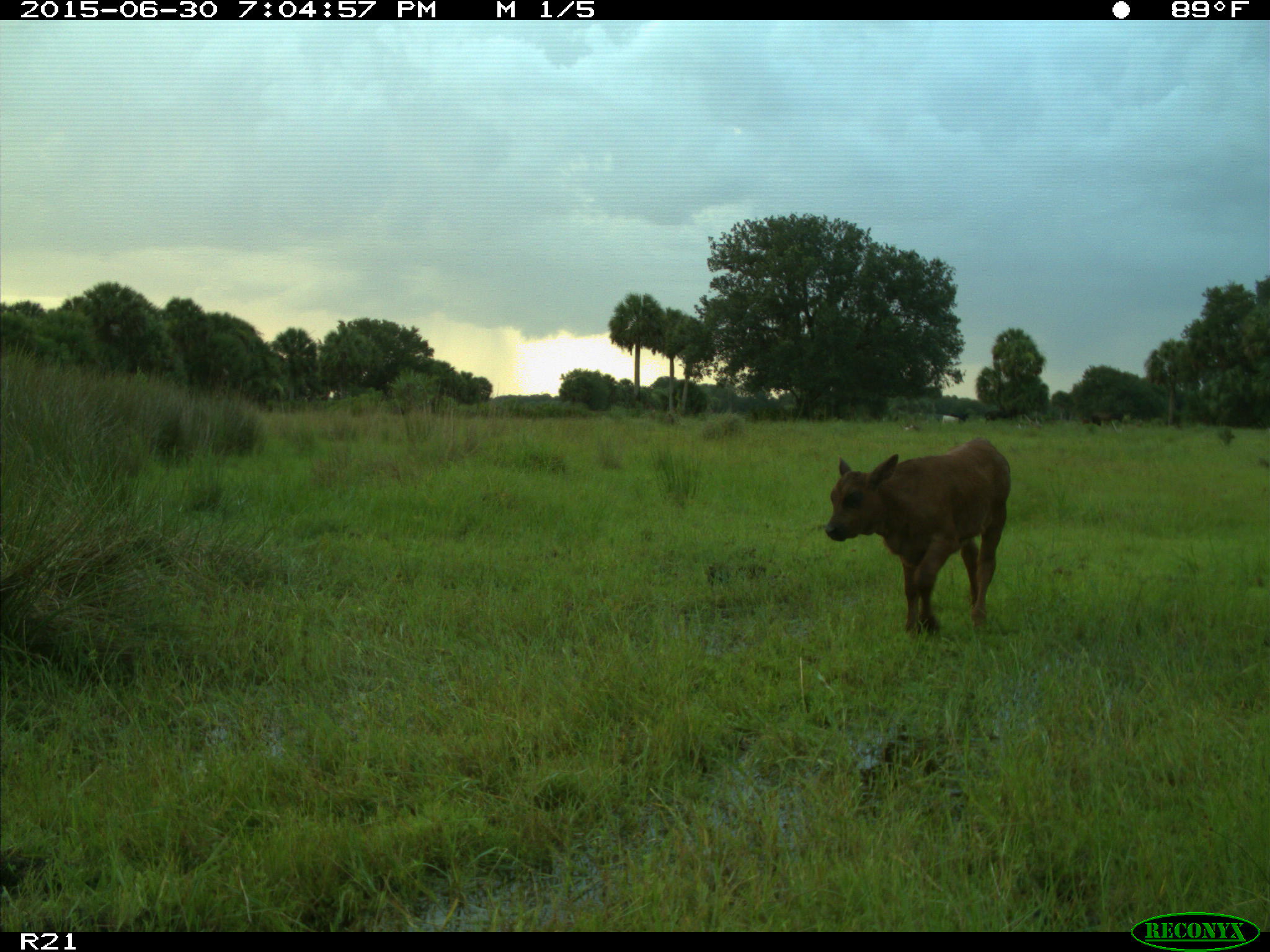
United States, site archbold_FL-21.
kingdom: Animalia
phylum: Chordata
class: Mammalia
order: Artiodactyla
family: Bovidae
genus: Bos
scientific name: Bos taurus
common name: domestic cow